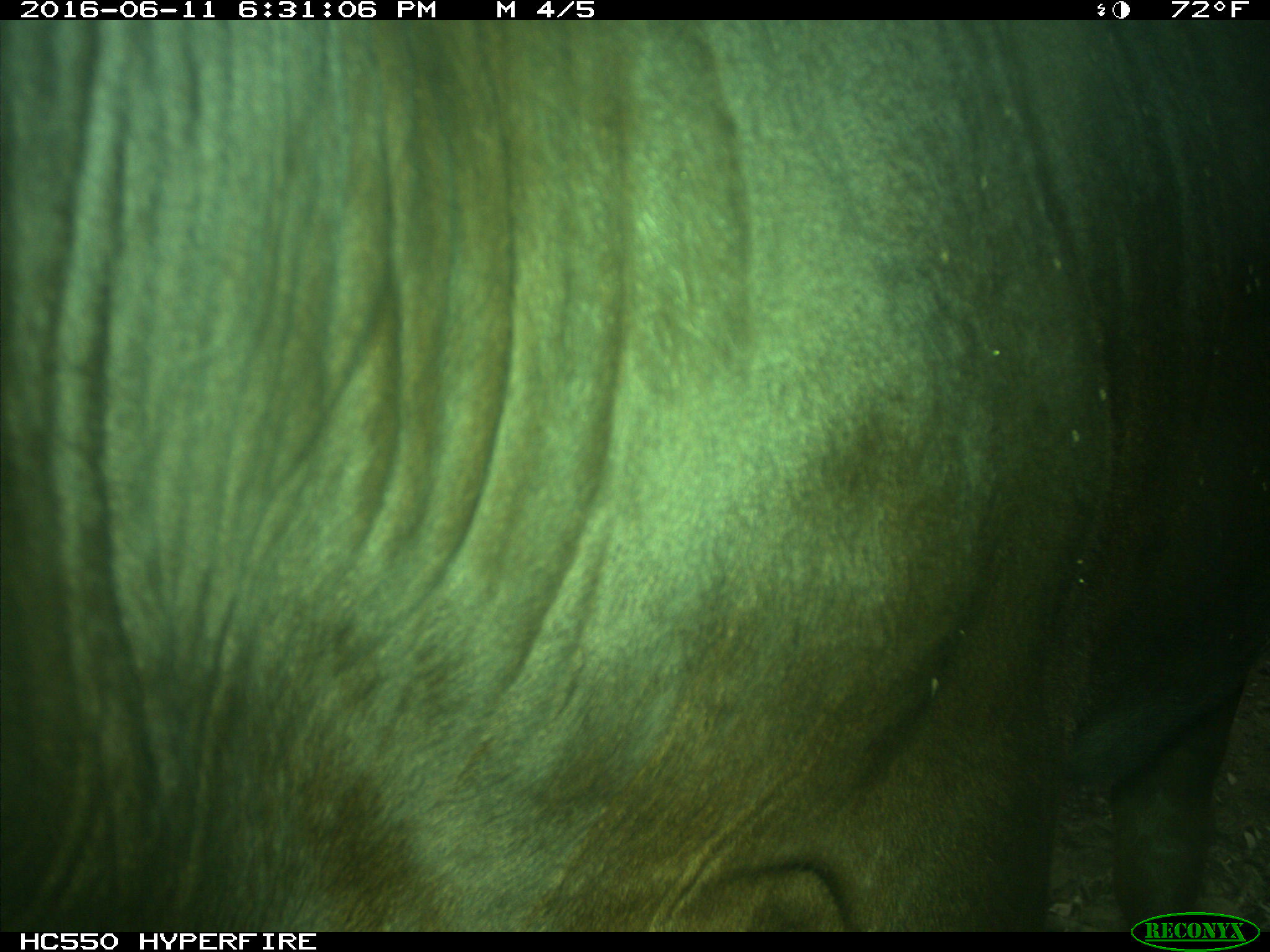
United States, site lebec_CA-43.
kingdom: Animalia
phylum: Chordata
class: Mammalia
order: Artiodactyla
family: Bovidae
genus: Bos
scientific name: Bos taurus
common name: domestic cow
Bos taurus (domestic cow).